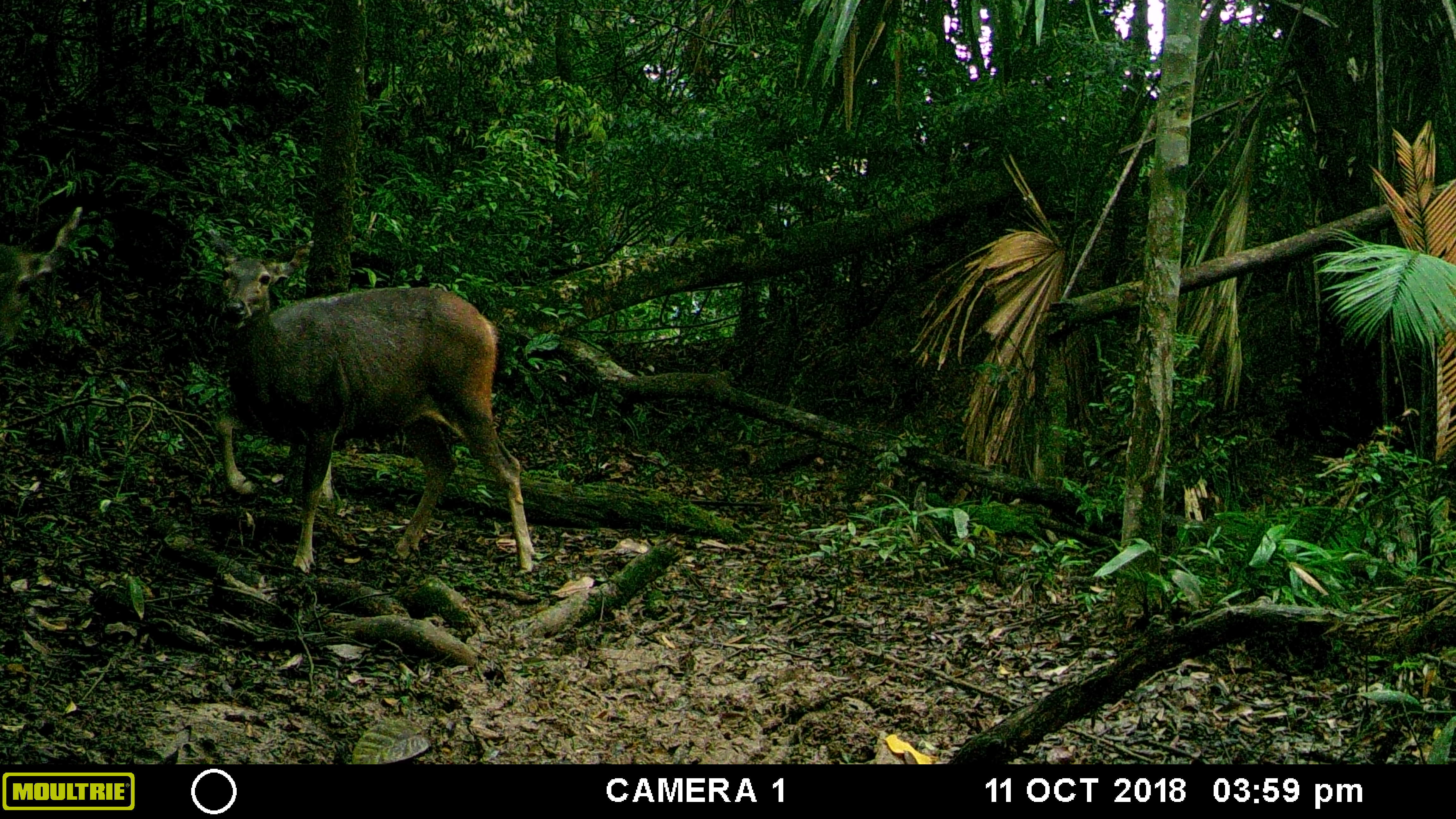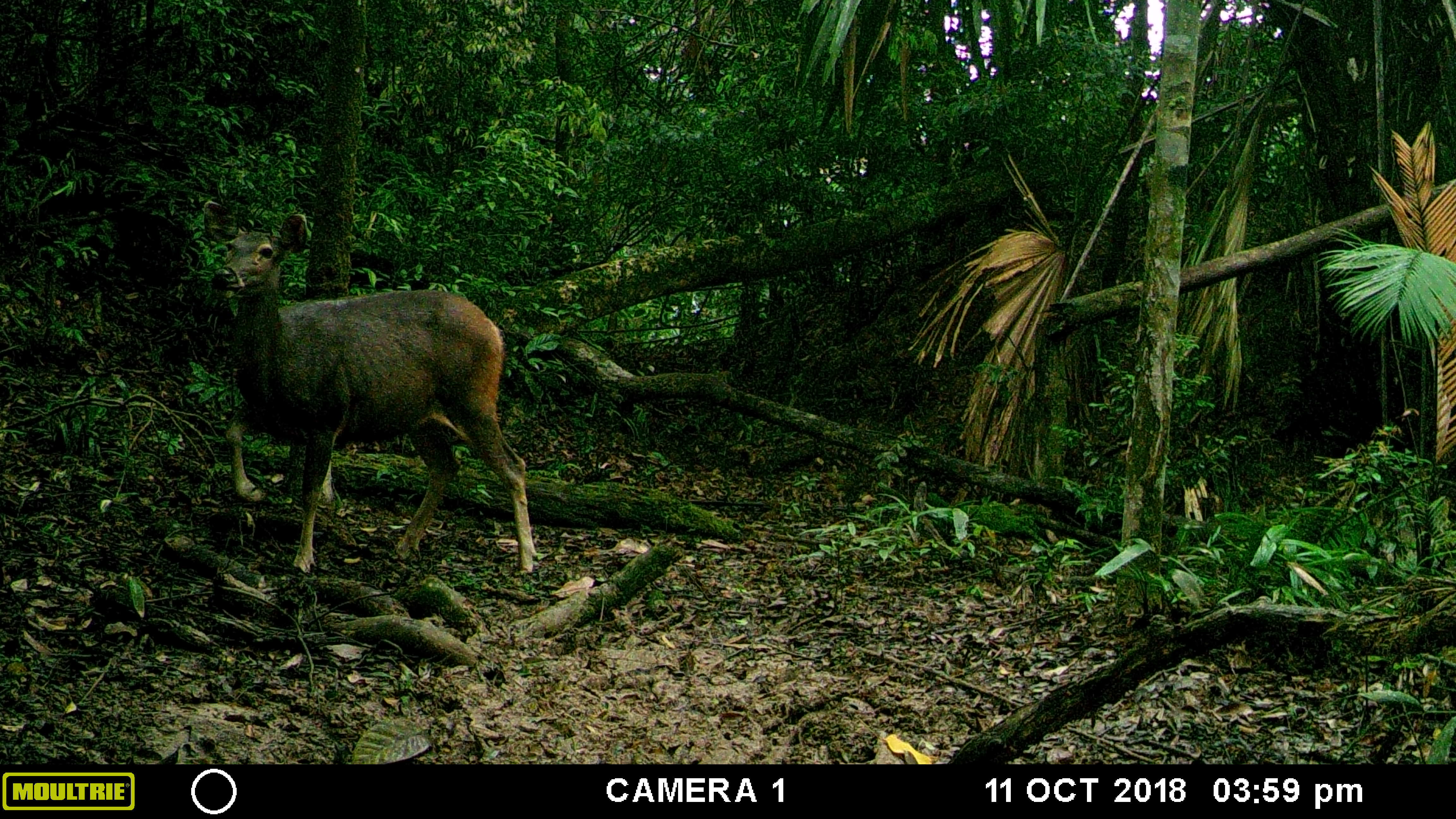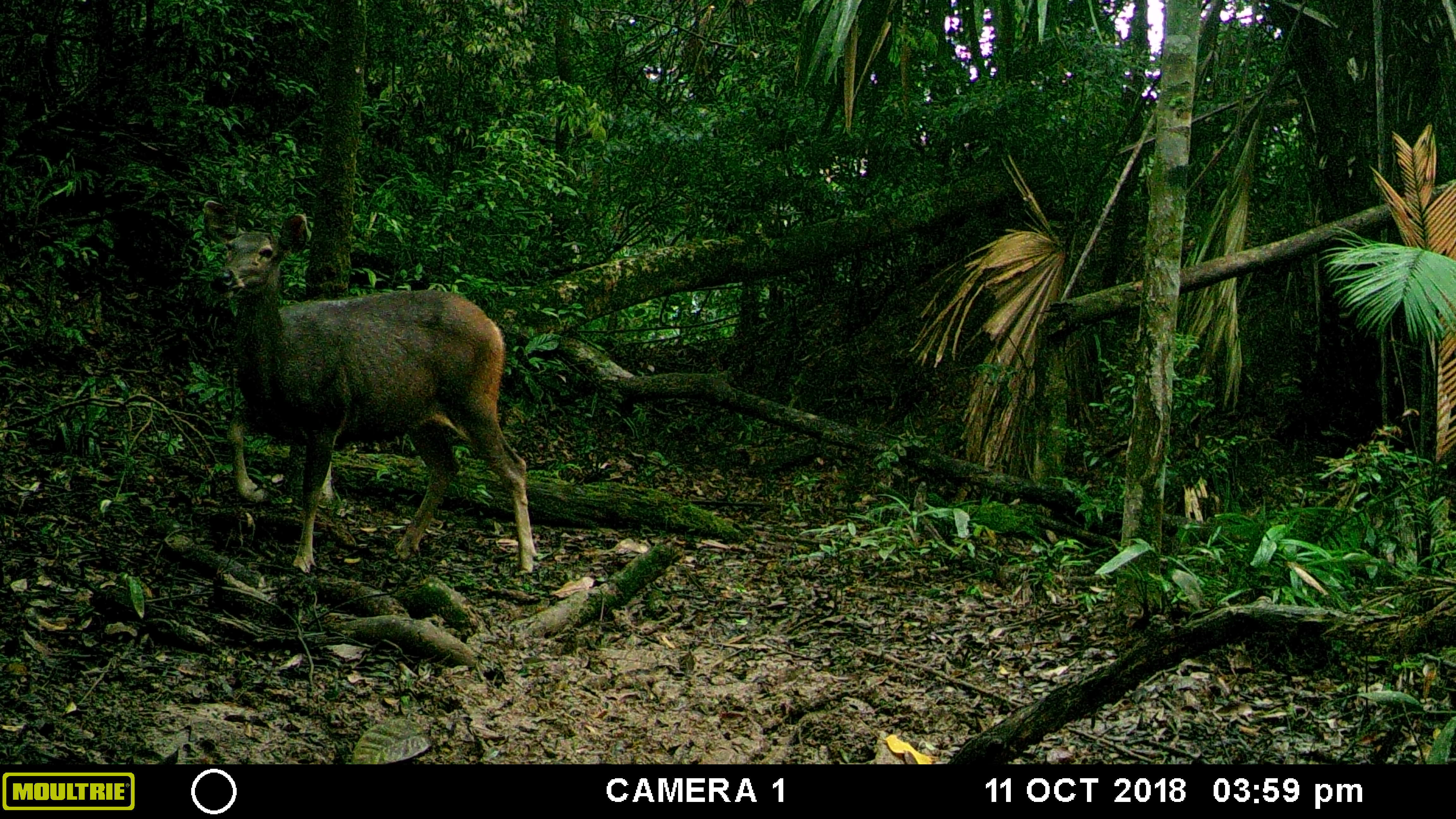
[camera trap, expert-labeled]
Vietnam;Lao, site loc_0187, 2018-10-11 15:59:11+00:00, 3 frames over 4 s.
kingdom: Animalia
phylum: Chordata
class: Mammalia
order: Artiodactyla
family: Cervidae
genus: Rusa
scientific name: Rusa unicolor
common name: sambar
Sambar (Rusa unicolor). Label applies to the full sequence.